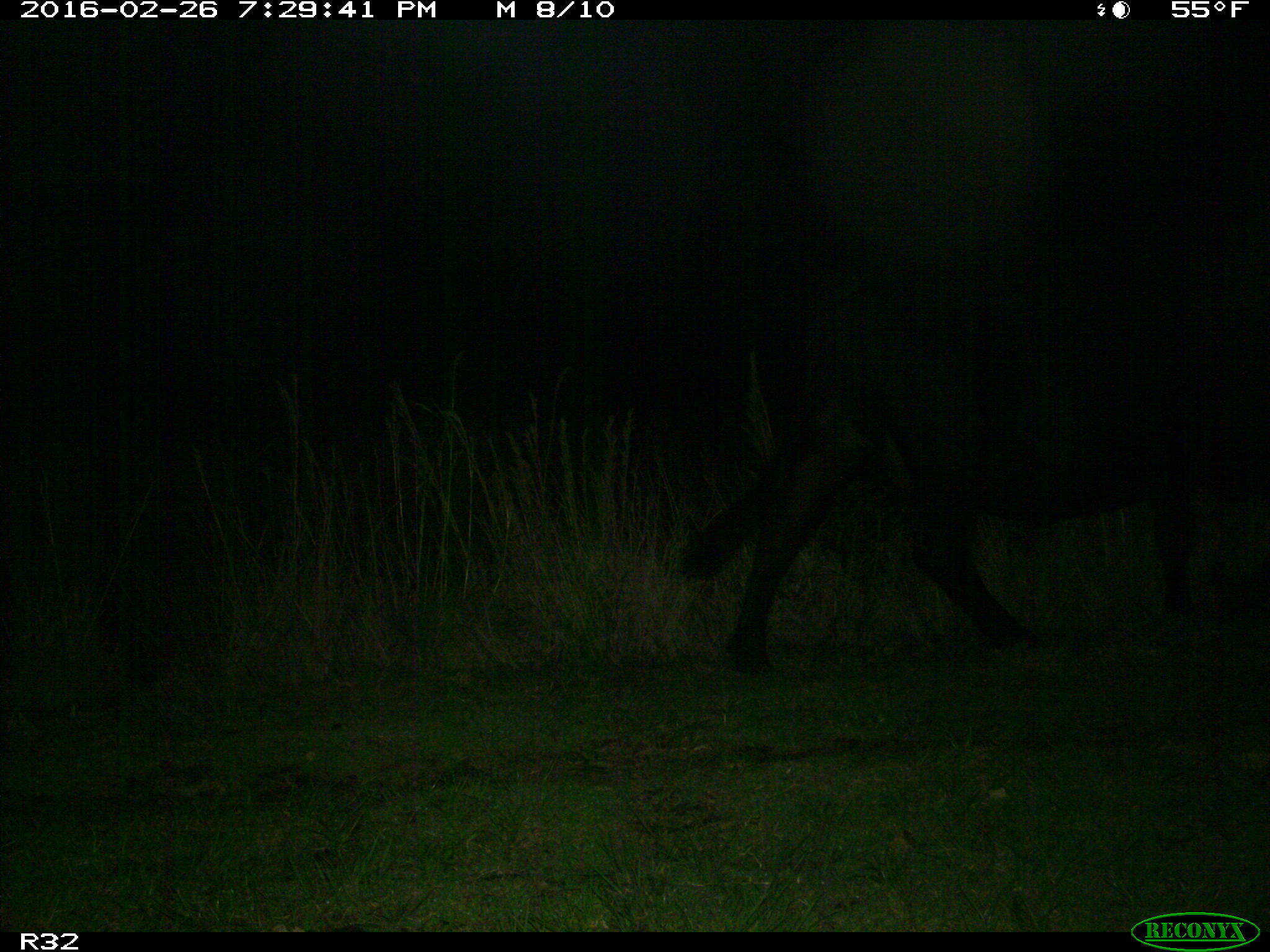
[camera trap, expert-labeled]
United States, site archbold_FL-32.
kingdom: Animalia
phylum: Chordata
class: Mammalia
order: Artiodactyla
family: Bovidae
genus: Bos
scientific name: Bos taurus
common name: domestic cow